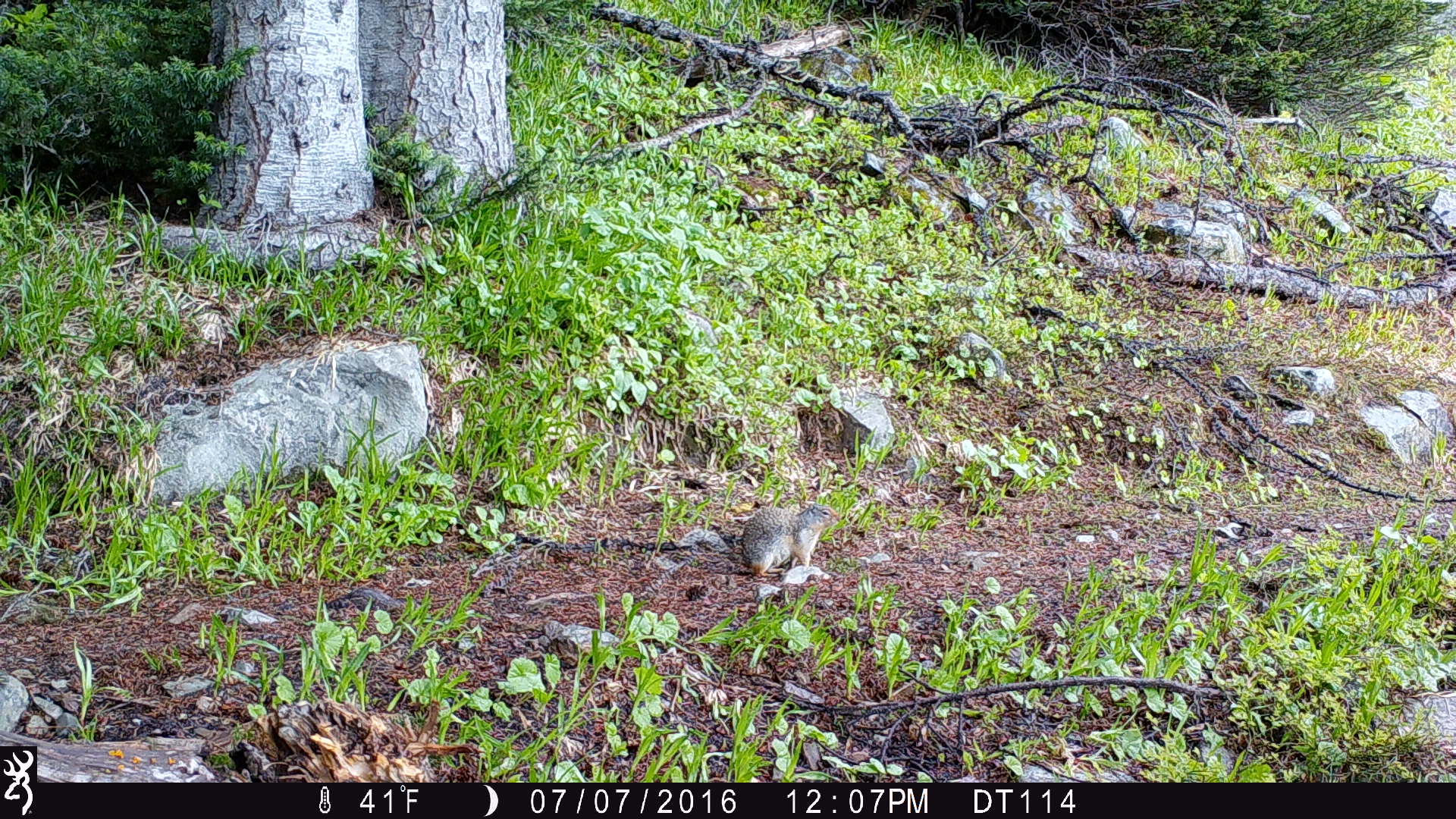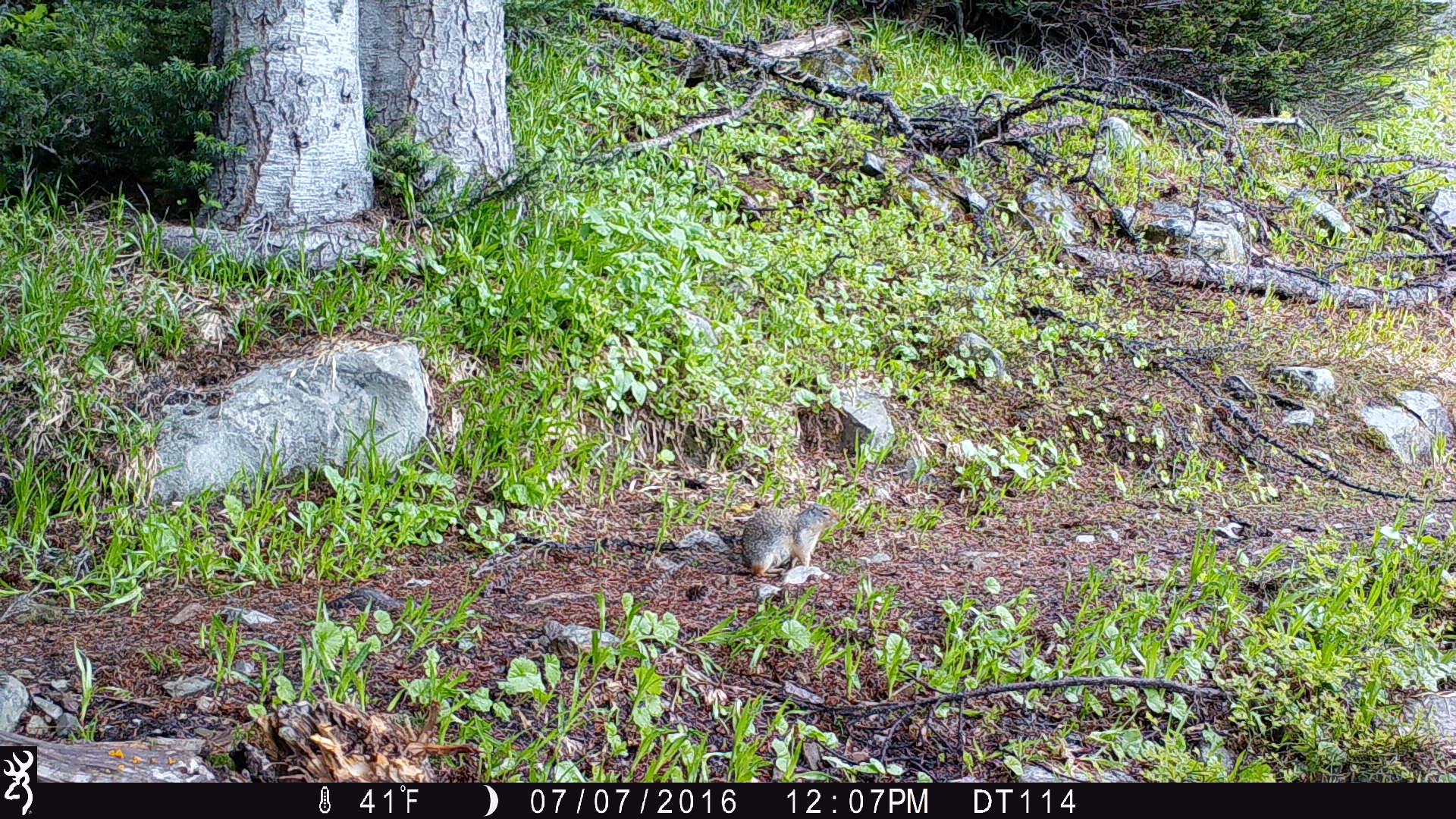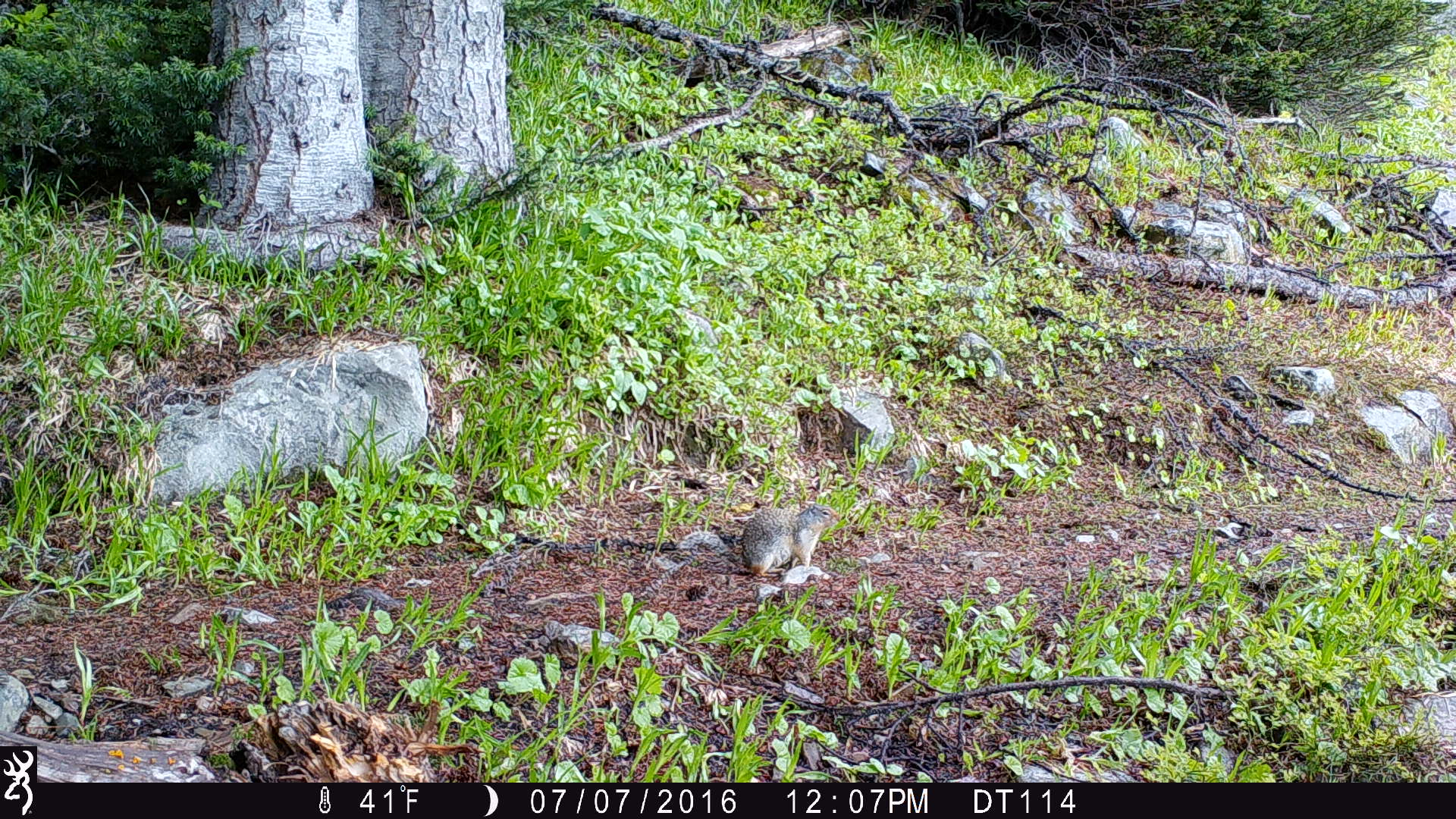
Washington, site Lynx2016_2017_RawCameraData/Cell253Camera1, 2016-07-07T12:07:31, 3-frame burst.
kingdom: Animalia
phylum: Chordata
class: Mammalia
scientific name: Mammalia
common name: small mammal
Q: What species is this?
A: Small mammal (Mammalia).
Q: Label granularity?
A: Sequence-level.